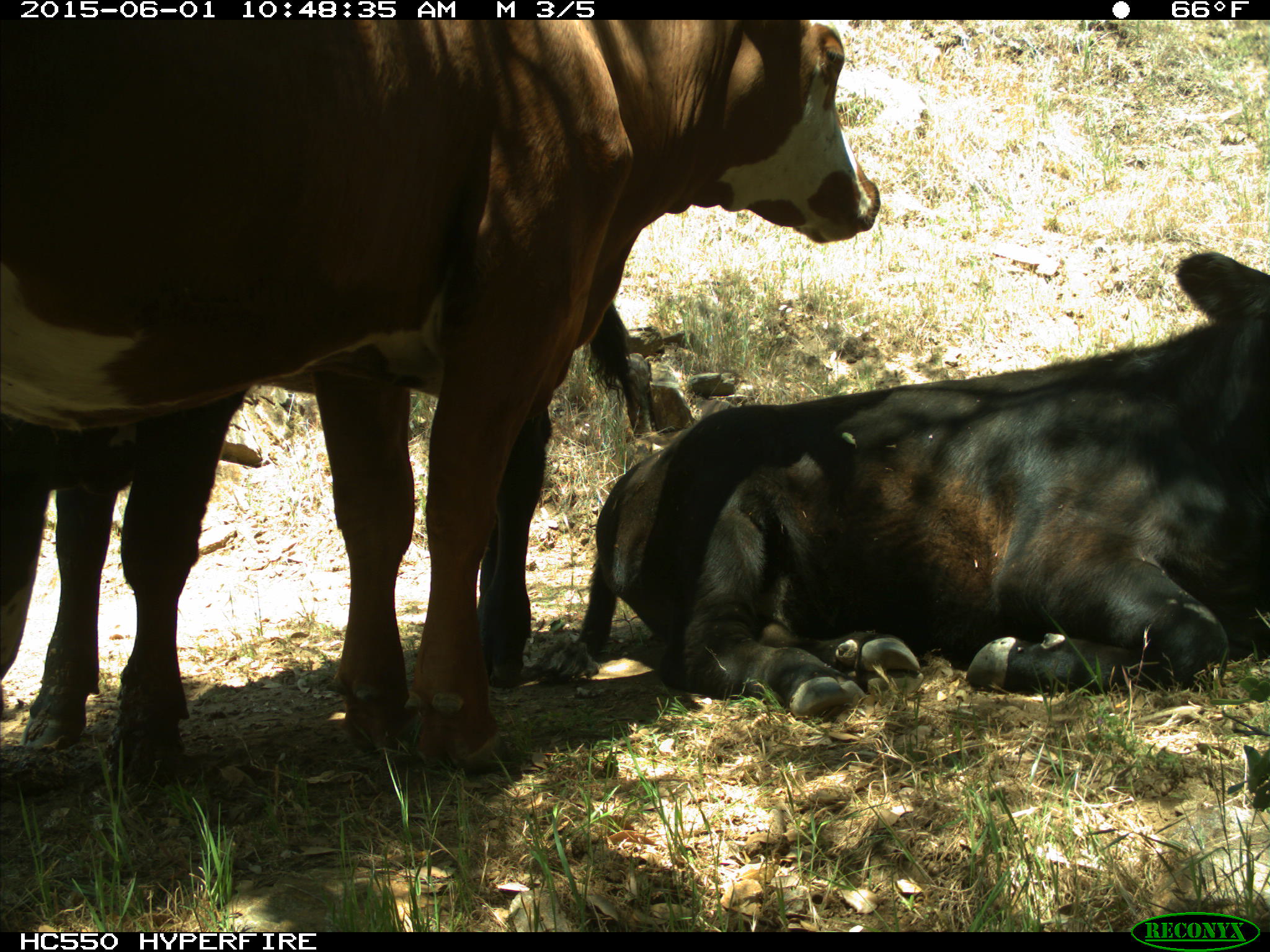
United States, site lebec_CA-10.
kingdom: Animalia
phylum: Chordata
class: Mammalia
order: Artiodactyla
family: Bovidae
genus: Bos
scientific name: Bos taurus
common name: domestic cow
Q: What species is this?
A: Bos taurus (domestic cow).